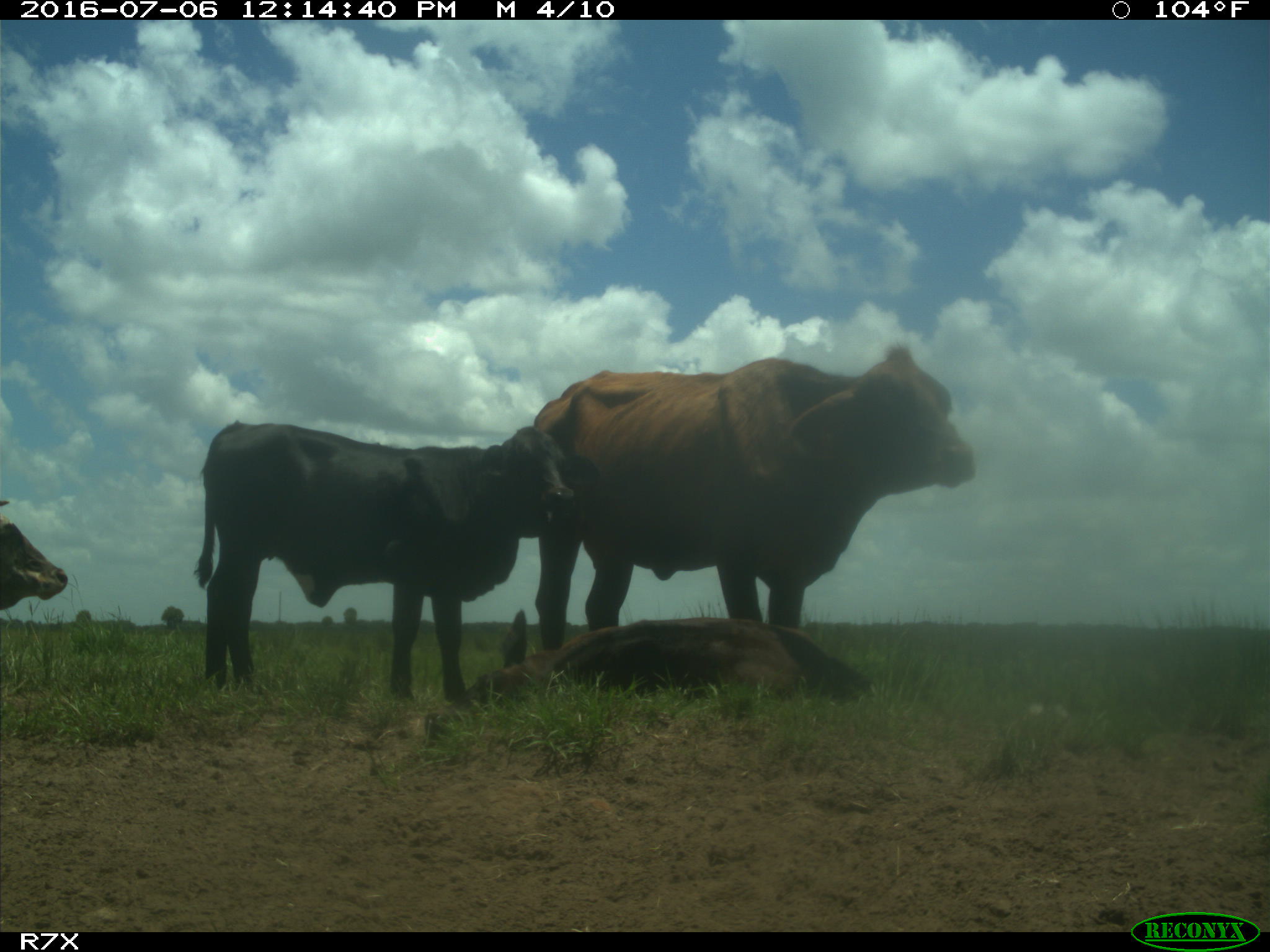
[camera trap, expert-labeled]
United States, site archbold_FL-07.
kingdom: Animalia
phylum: Chordata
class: Mammalia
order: Artiodactyla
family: Bovidae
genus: Bos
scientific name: Bos taurus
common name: domestic cow